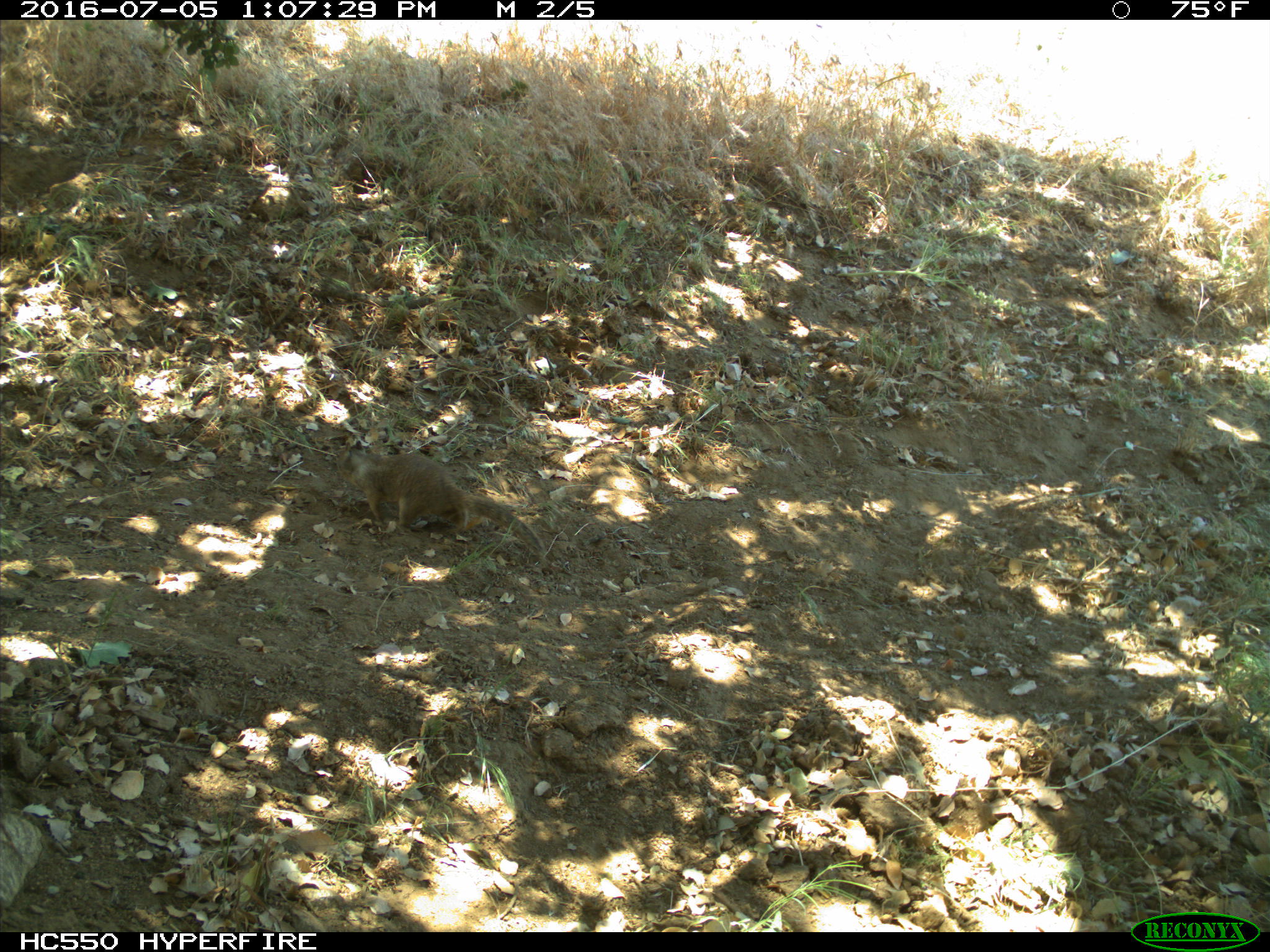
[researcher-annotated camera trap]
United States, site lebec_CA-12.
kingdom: Animalia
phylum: Chordata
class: Mammalia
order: Rodentia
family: Sciuridae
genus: Otospermophilus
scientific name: Otospermophilus beecheyi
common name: california ground squirrel